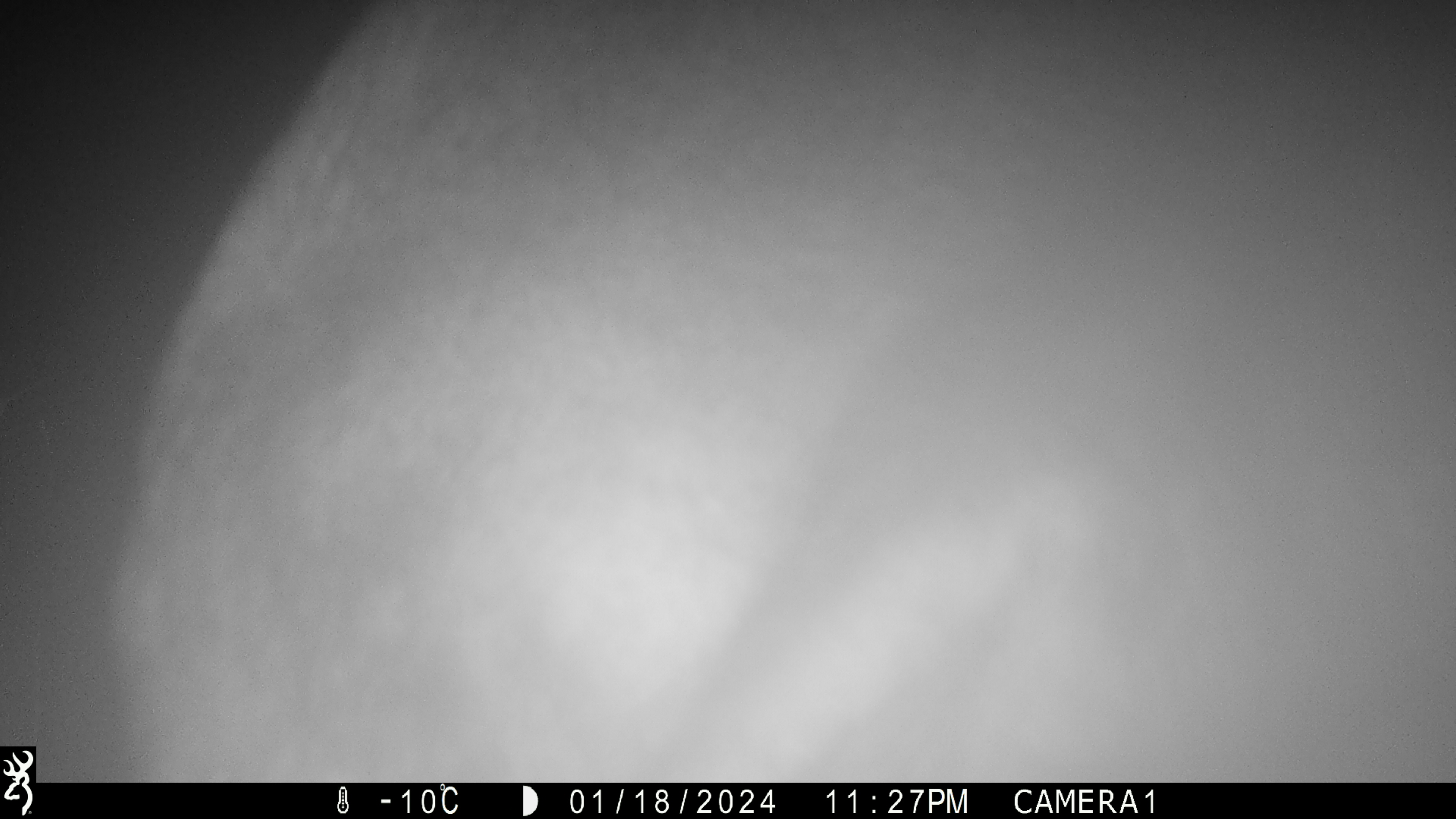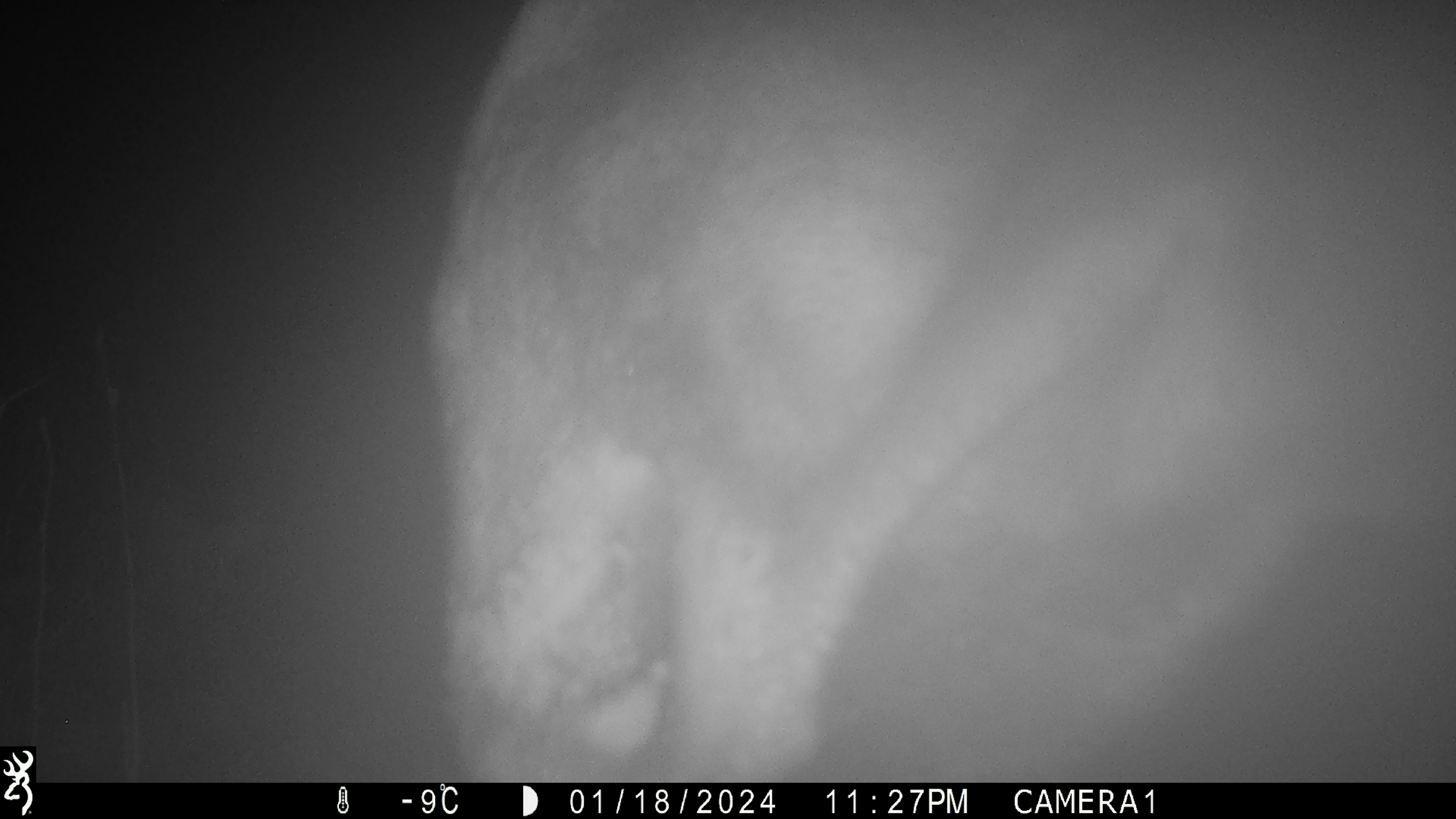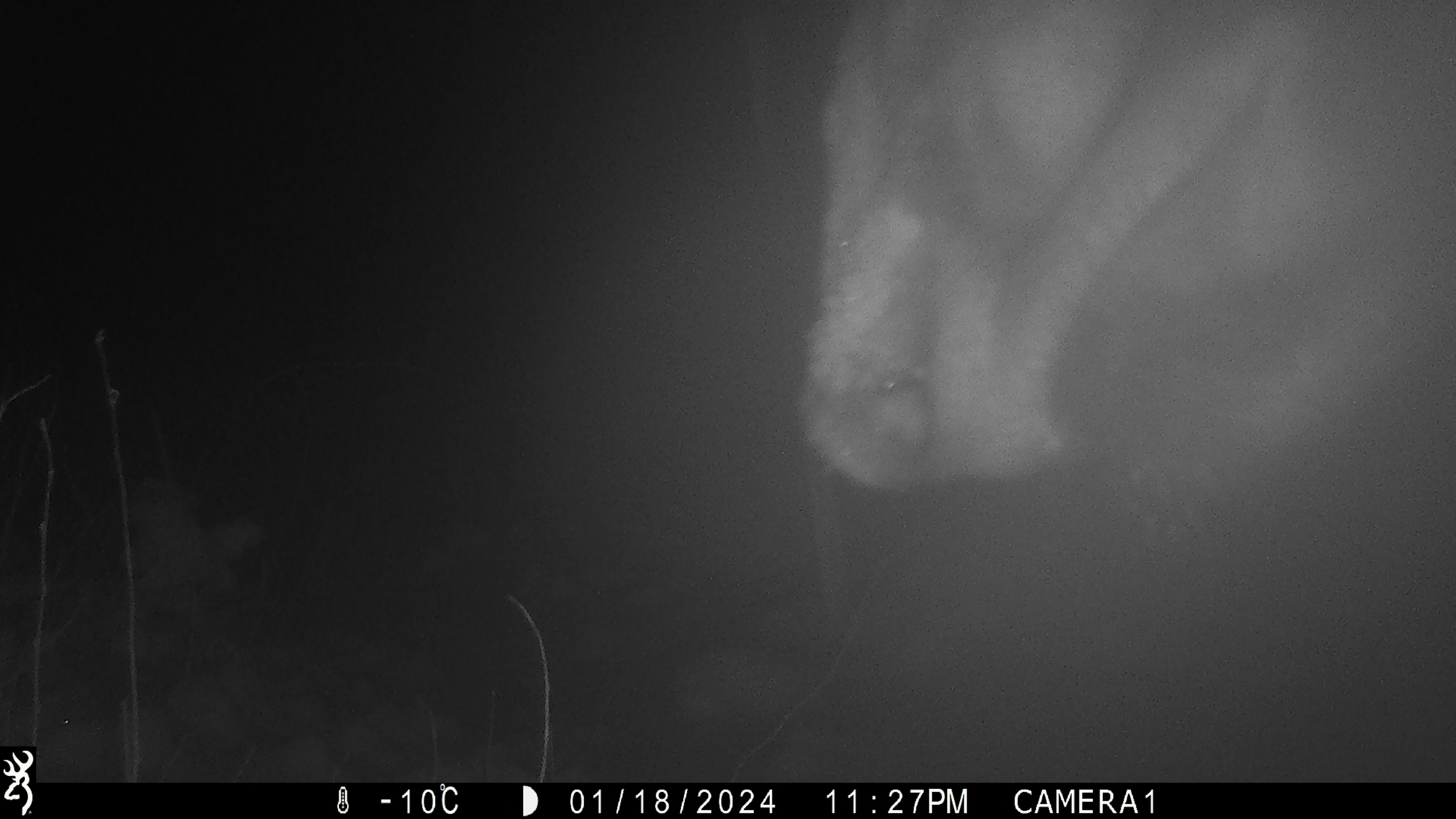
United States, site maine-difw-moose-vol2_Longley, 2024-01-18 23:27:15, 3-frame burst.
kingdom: Animalia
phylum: Chordata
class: Mammalia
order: Artiodactyla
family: Cervidae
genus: Alces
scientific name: Alces alces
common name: moose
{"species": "moose (Alces alces)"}